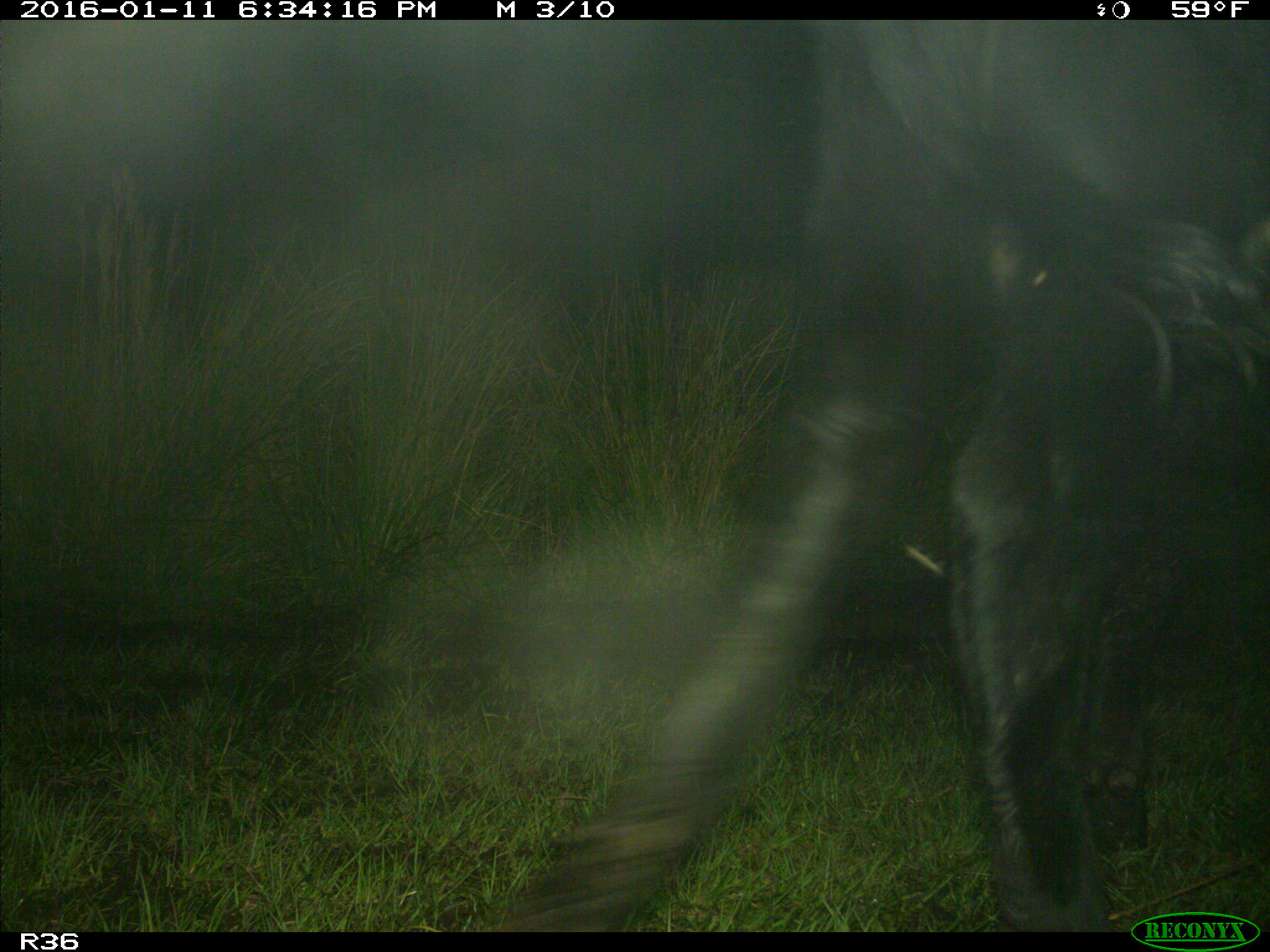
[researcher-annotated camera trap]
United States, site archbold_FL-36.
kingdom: Animalia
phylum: Chordata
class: Mammalia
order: Artiodactyla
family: Bovidae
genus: Bos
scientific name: Bos taurus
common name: domestic cow